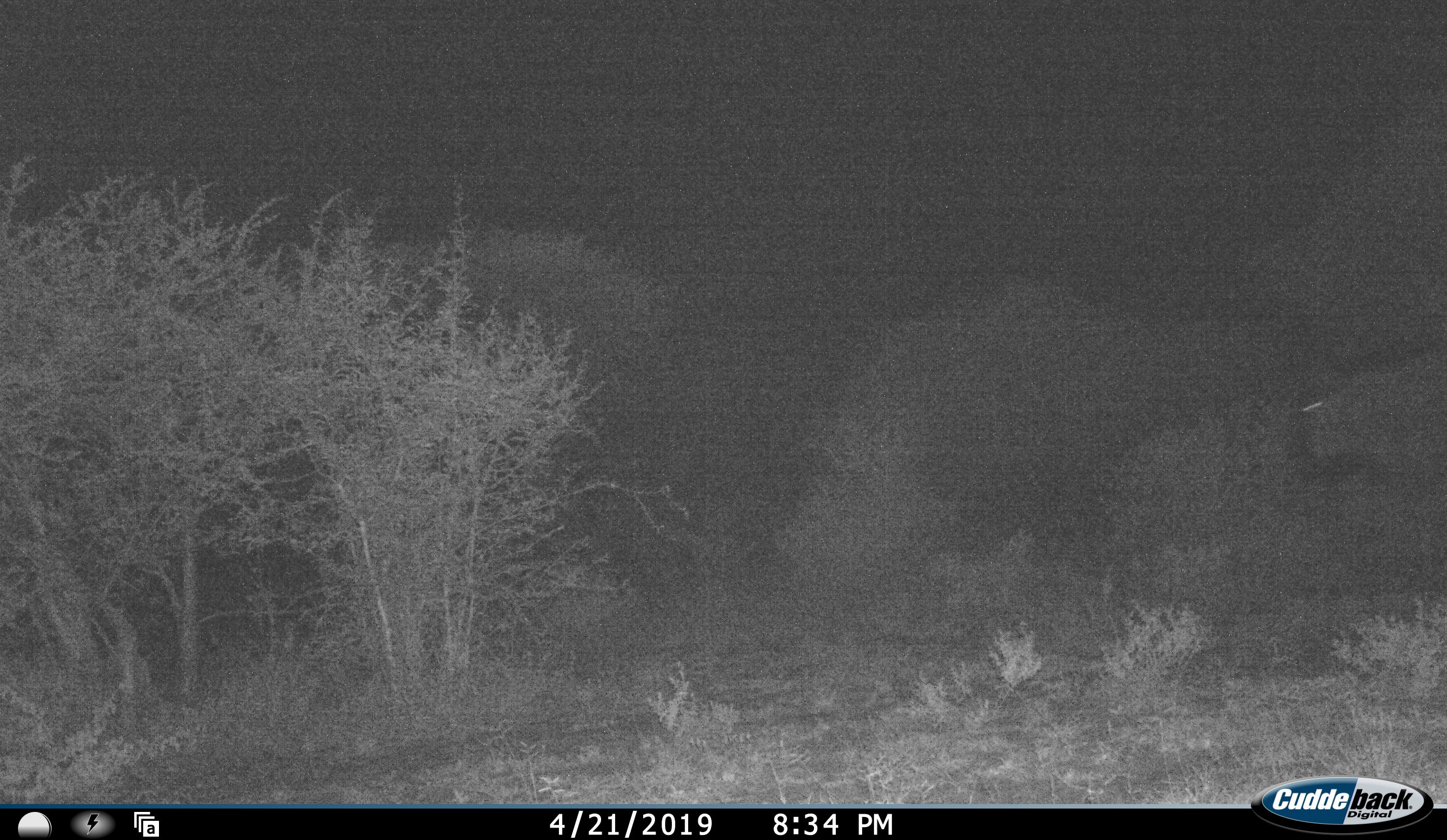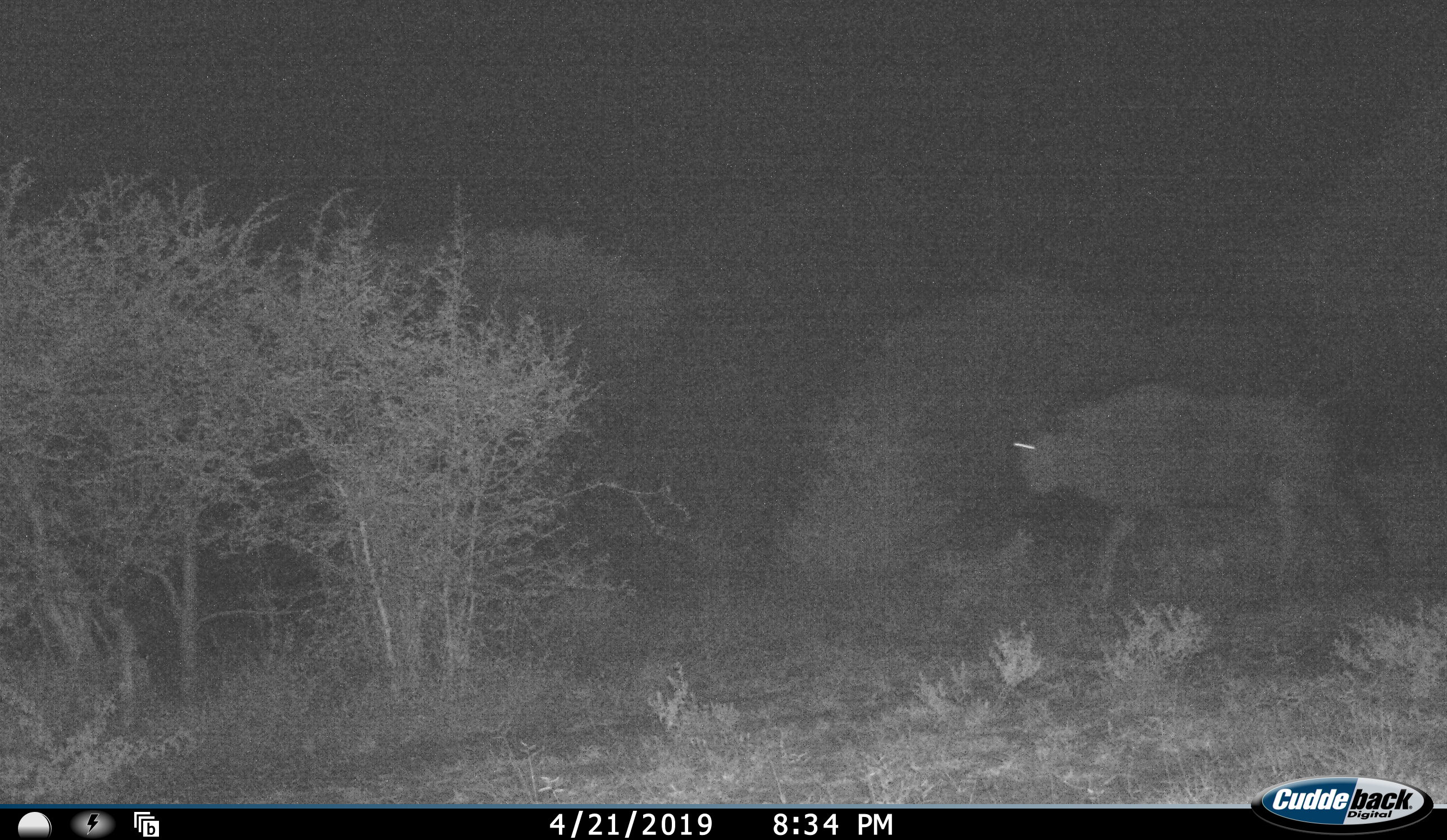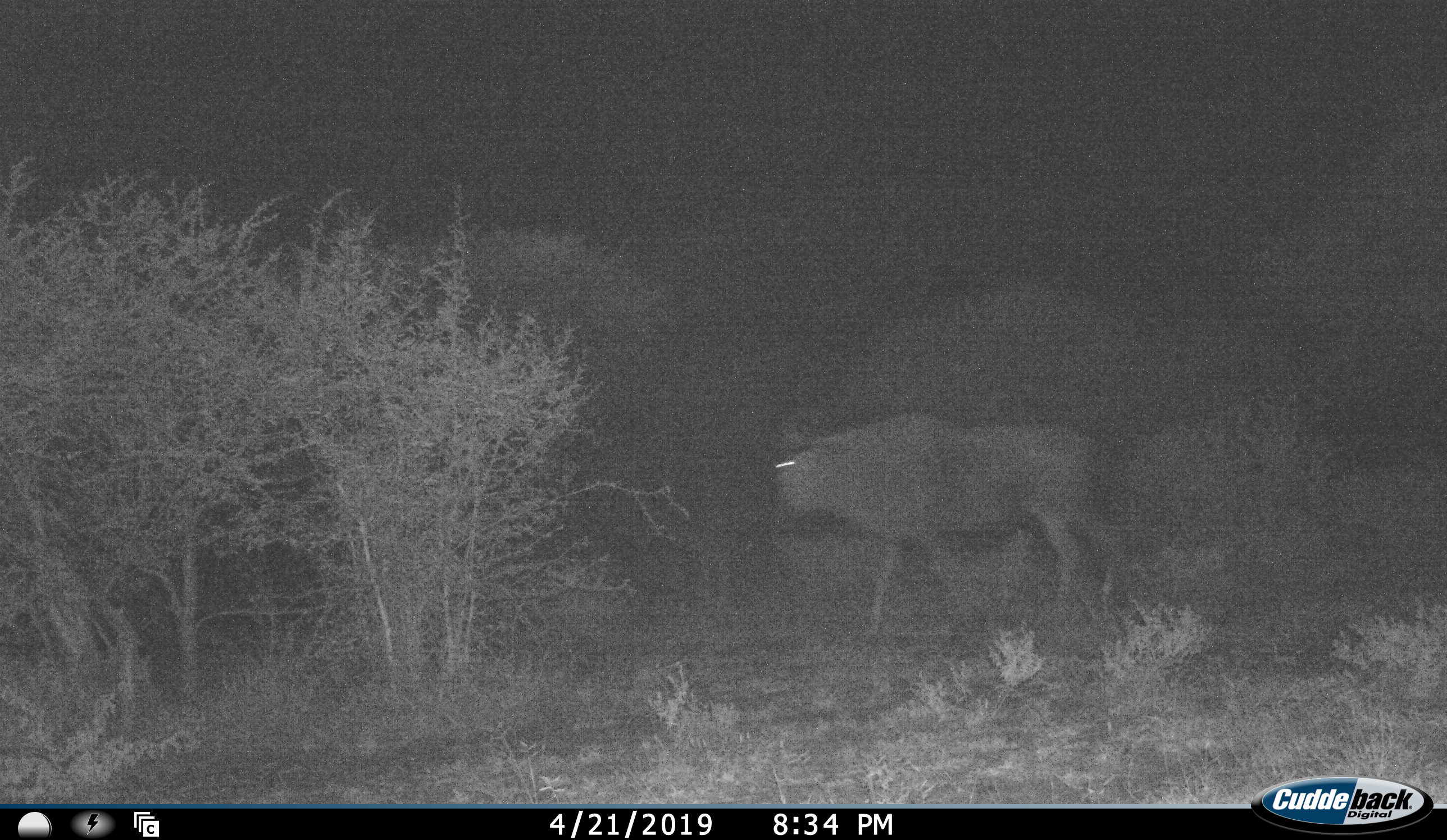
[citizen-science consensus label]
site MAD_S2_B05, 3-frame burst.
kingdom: Animalia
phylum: Chordata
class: Mammalia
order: Artiodactyla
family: Bovidae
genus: Connochaetes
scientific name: Connochaetes taurinus taurinus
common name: blue wildebeest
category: wildebeestblue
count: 1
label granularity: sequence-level